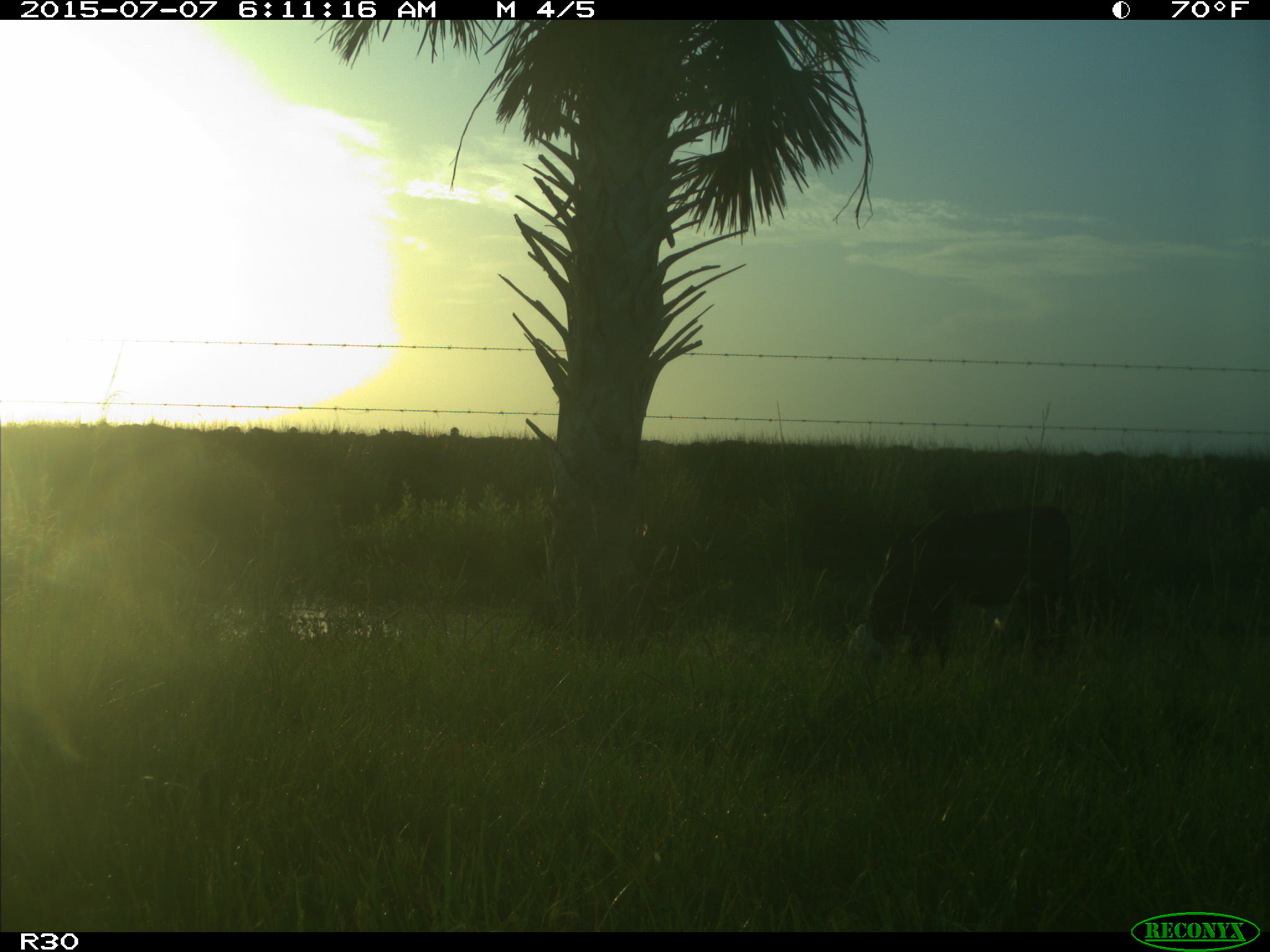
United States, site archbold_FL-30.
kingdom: Animalia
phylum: Chordata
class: Mammalia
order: Artiodactyla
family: Bovidae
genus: Bos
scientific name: Bos taurus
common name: domestic cow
Bos taurus (domestic cow).